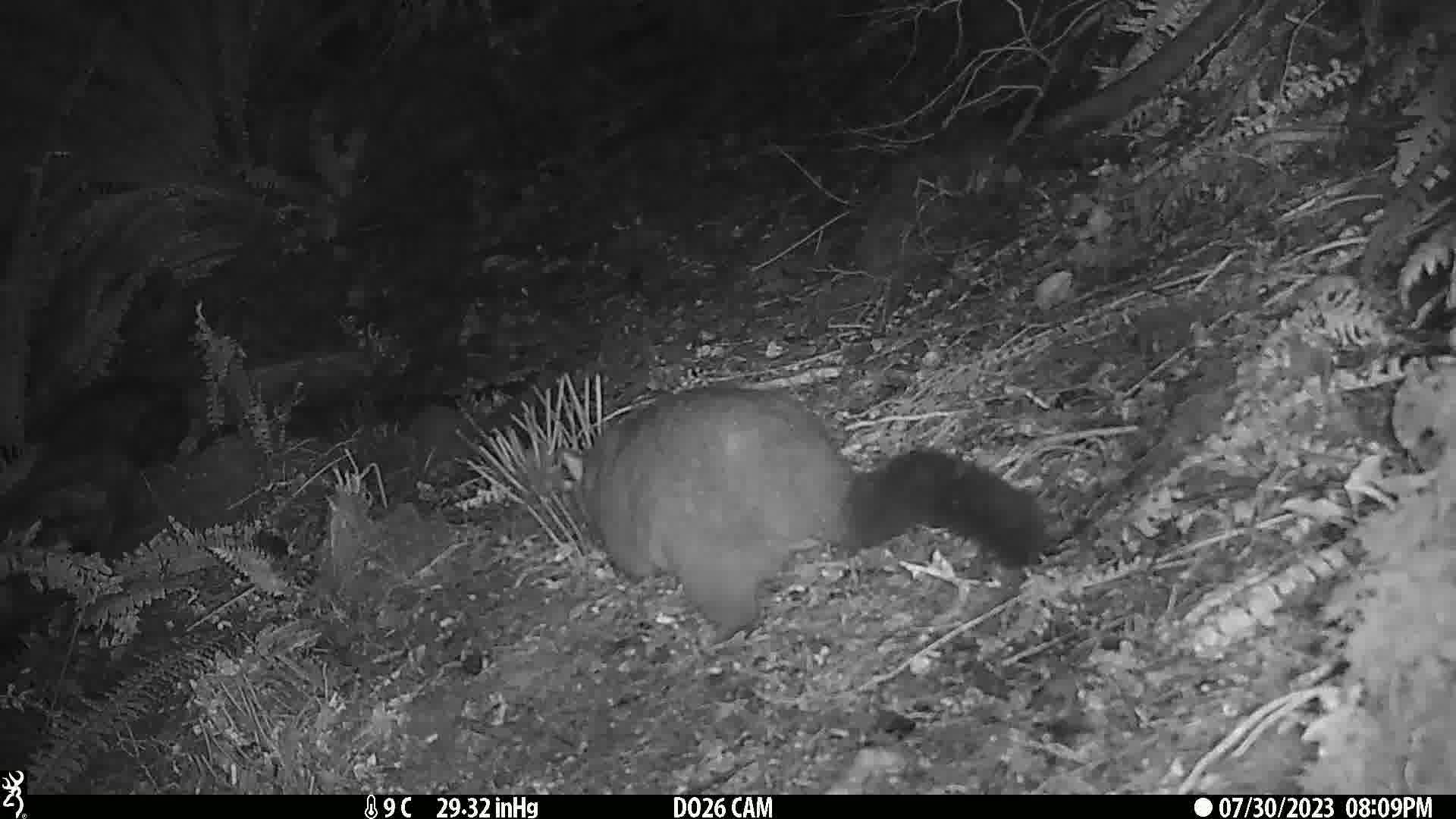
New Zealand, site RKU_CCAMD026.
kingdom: Animalia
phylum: Chordata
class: Mammalia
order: Diprotodontia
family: Phalangeridae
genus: Trichosurus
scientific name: Trichosurus vulpecula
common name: common brushtail possum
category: possum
Possum (common brushtail possum) (Trichosurus vulpecula).